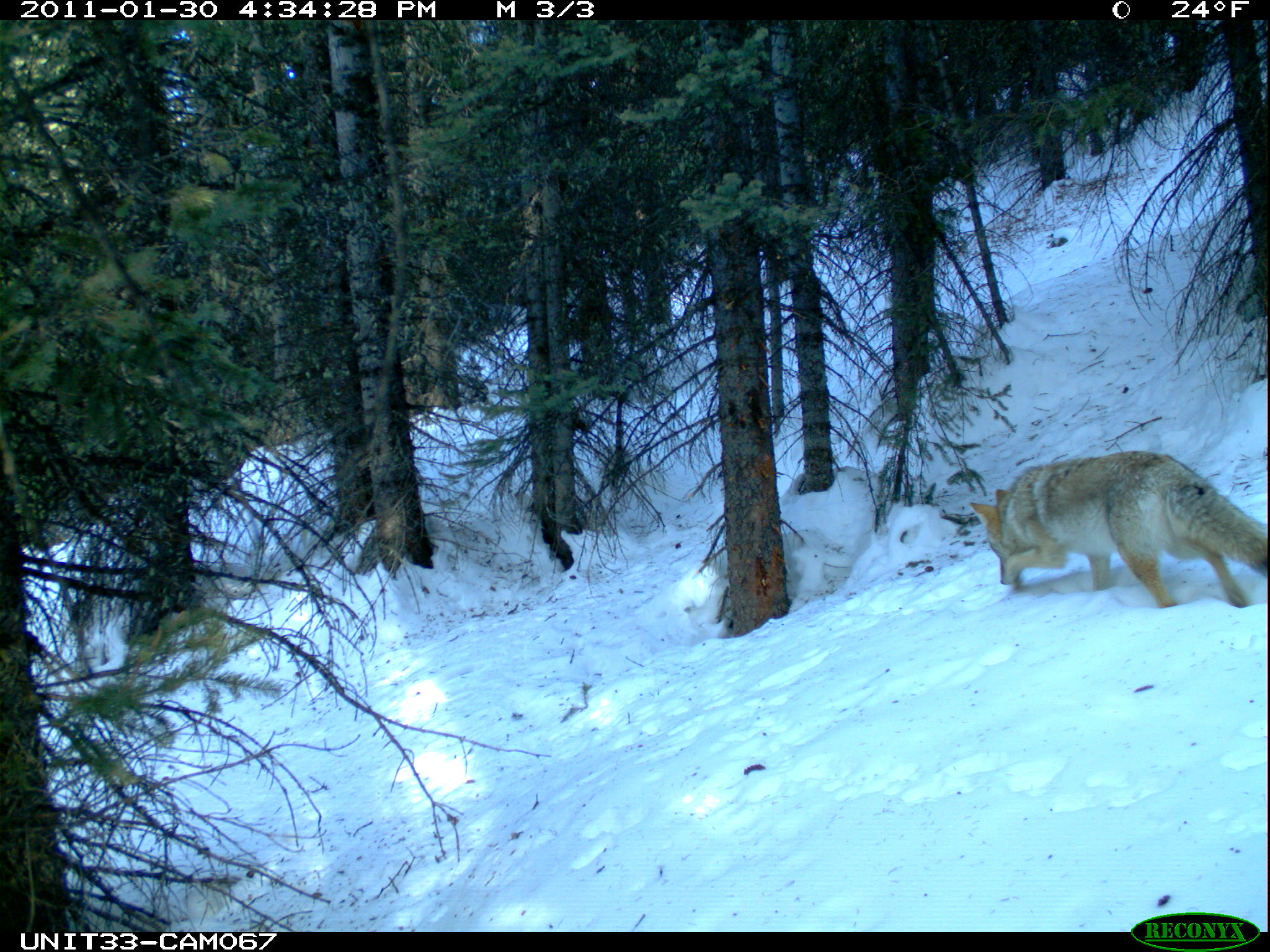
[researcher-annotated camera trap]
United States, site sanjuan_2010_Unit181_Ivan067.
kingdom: Animalia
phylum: Chordata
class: Mammalia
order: Carnivora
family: Canidae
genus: Canis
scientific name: Canis latrans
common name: coyote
Canis latrans (coyote).